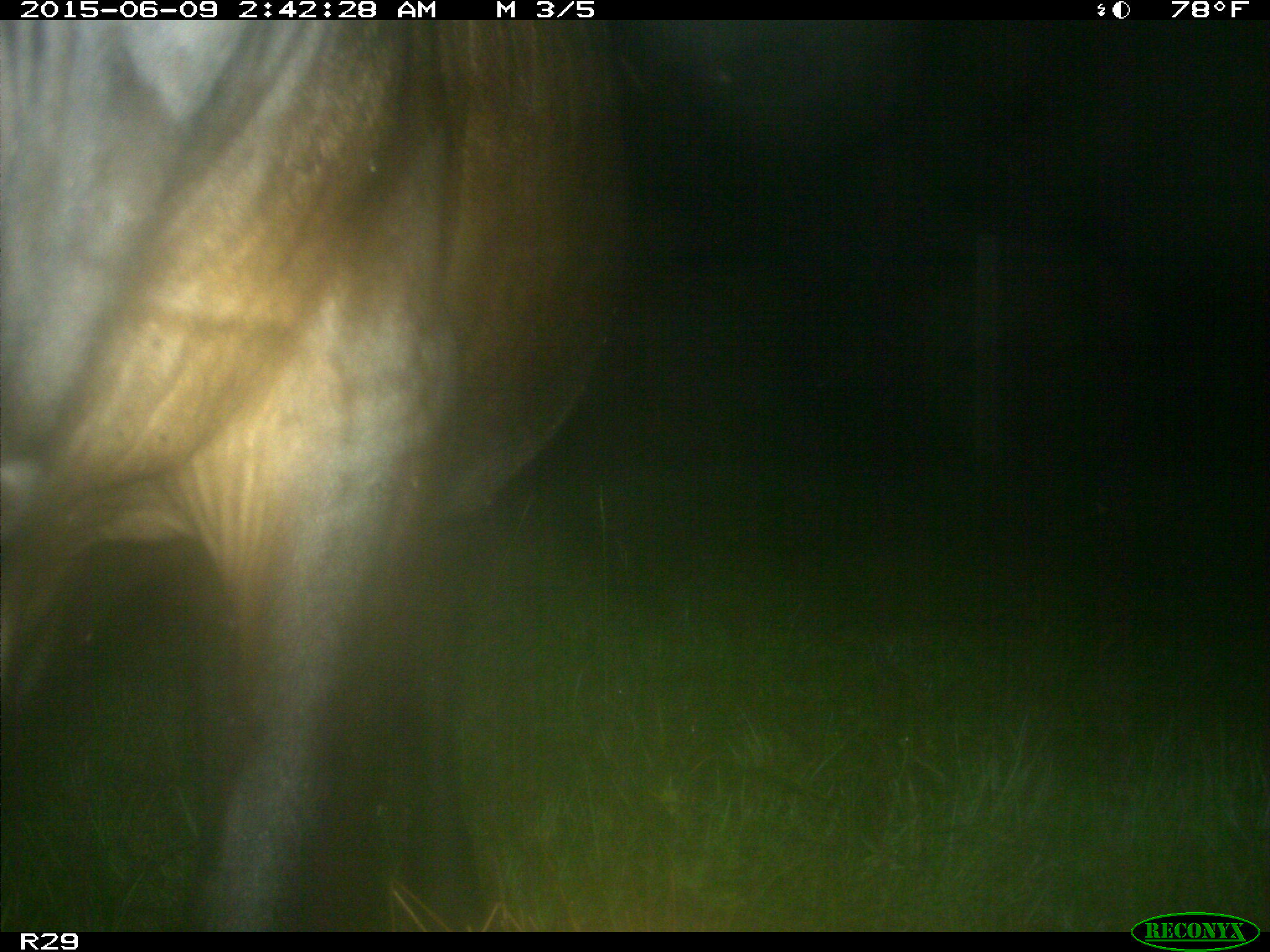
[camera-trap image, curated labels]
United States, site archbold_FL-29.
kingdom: Animalia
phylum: Chordata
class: Mammalia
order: Artiodactyla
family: Bovidae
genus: Bos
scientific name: Bos taurus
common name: domestic cow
Bos taurus (domestic cow).